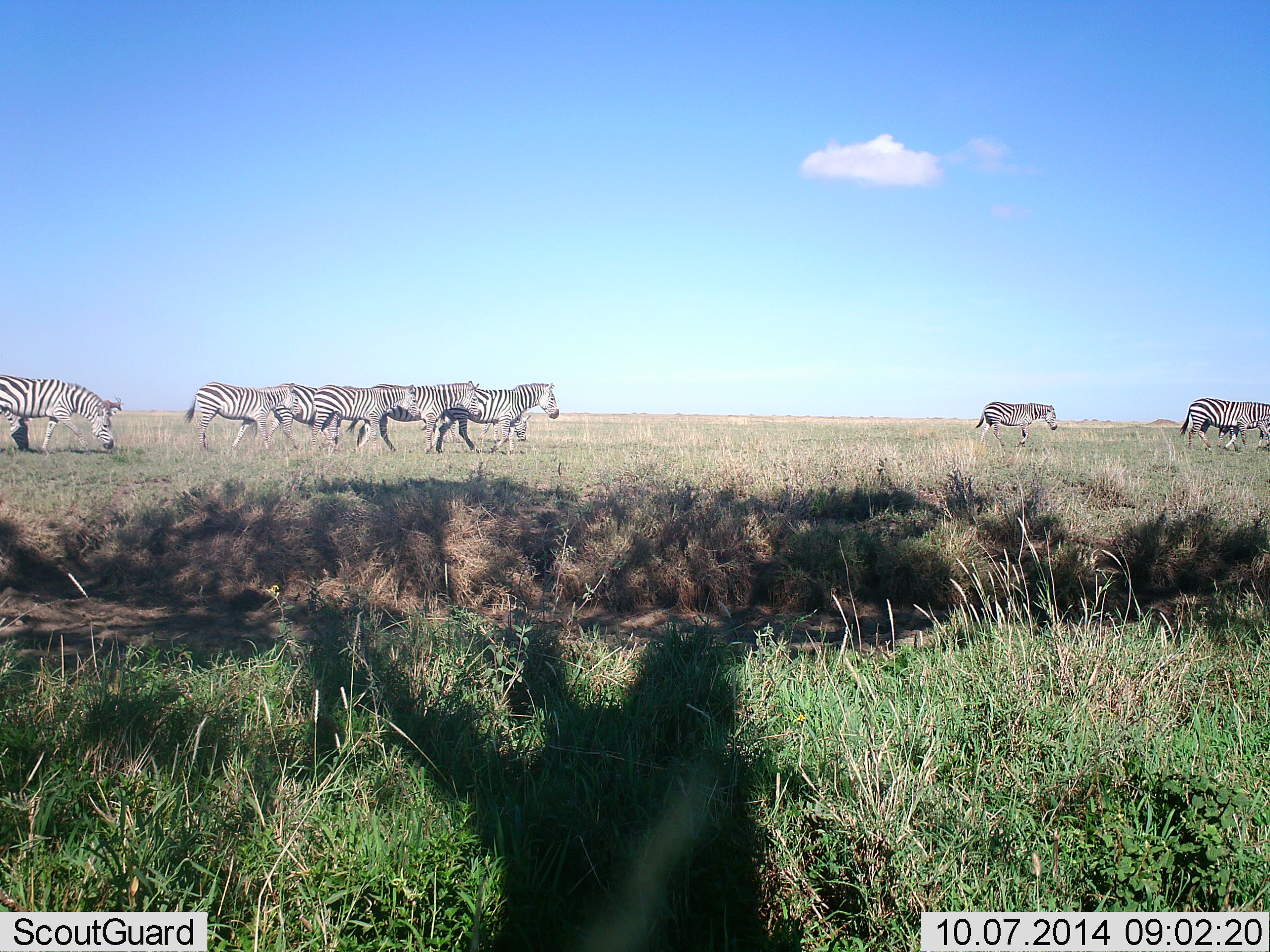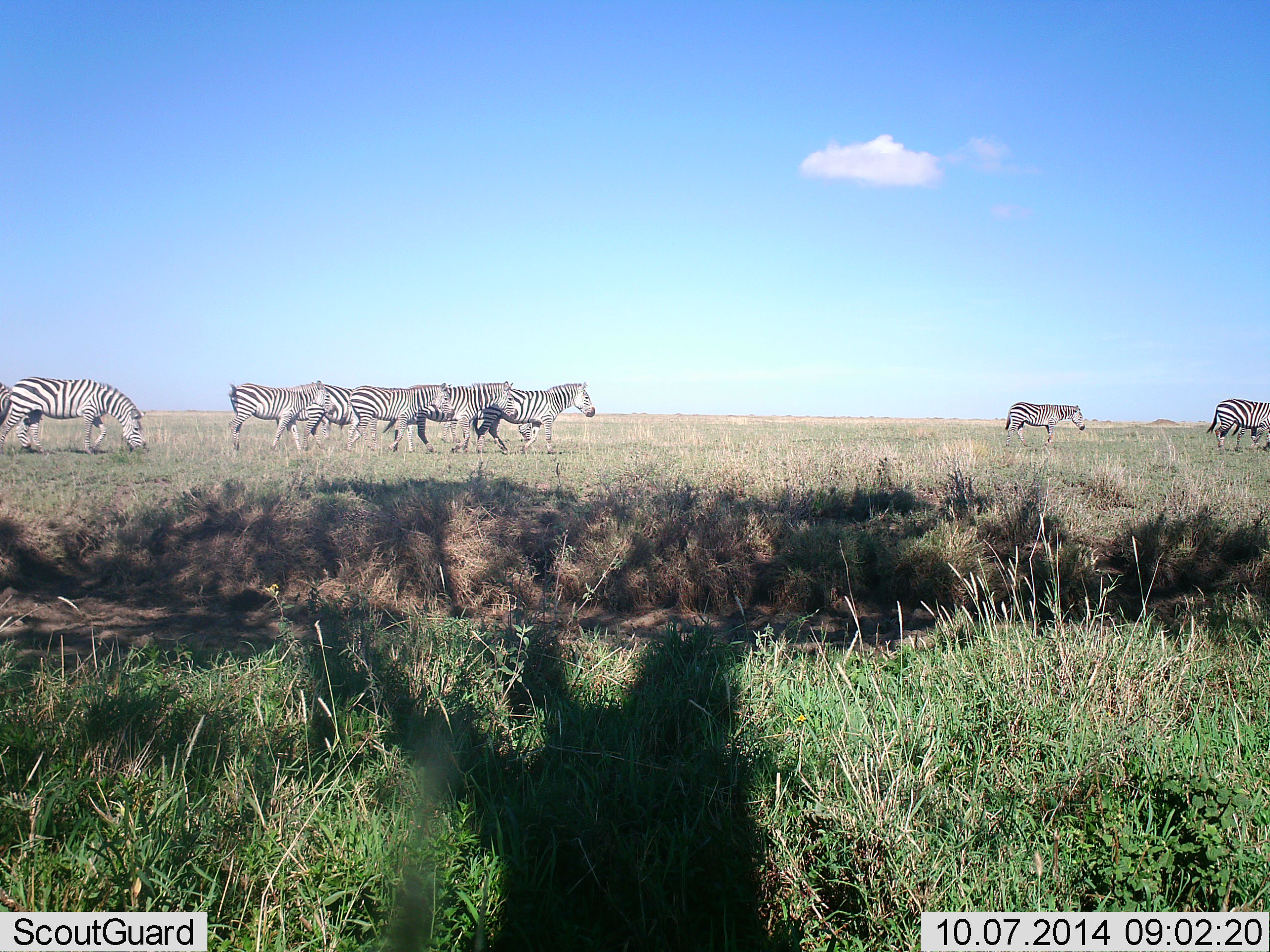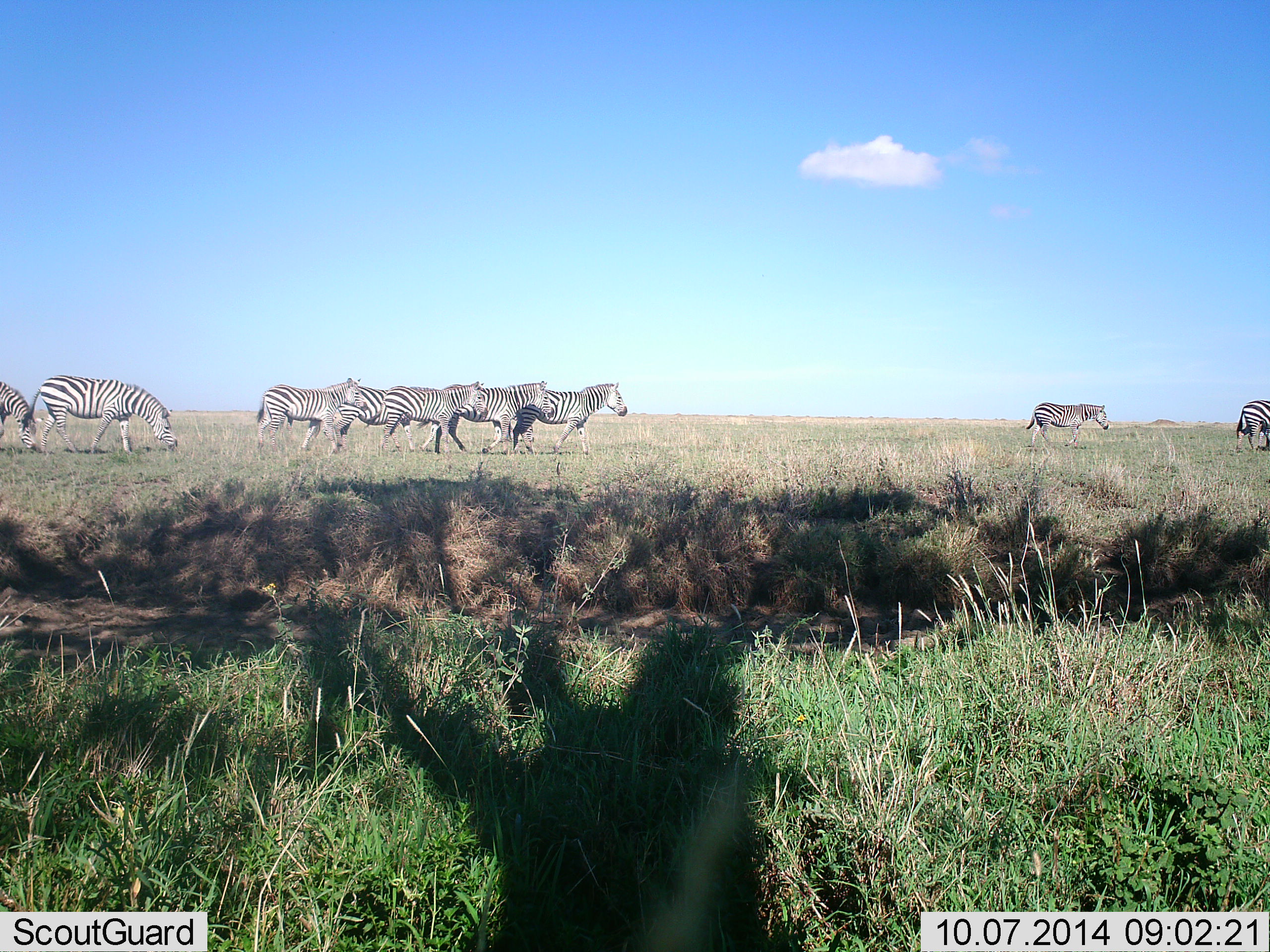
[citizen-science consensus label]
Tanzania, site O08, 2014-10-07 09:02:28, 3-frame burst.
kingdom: Animalia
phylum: Chordata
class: Mammalia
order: Perissodactyla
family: Equidae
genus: Equus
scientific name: Equus quagga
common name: plains zebra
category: zebra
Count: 9.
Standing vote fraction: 0%.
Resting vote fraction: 0%.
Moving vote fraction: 100%.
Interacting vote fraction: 0%.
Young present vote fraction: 0%.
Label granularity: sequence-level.